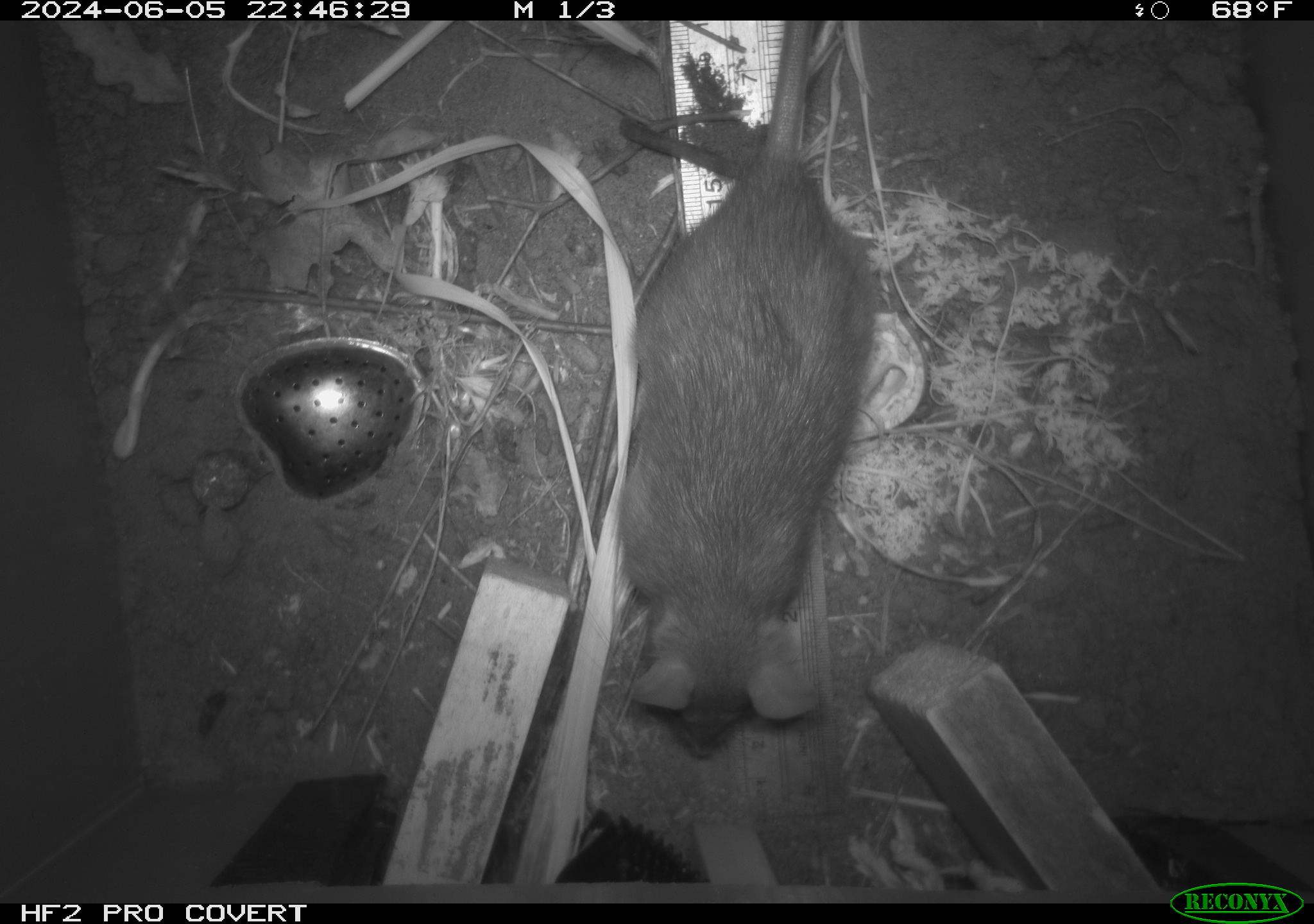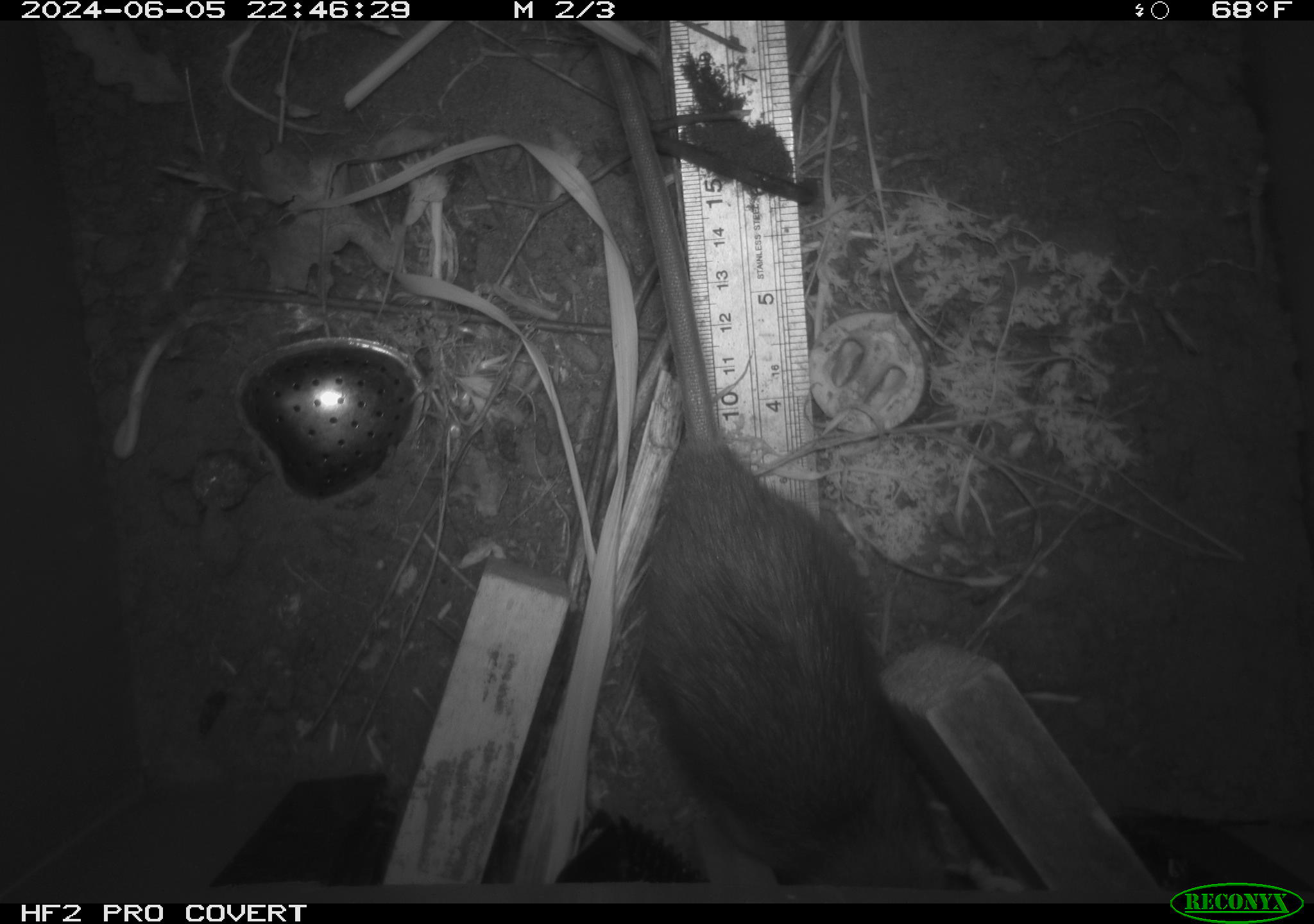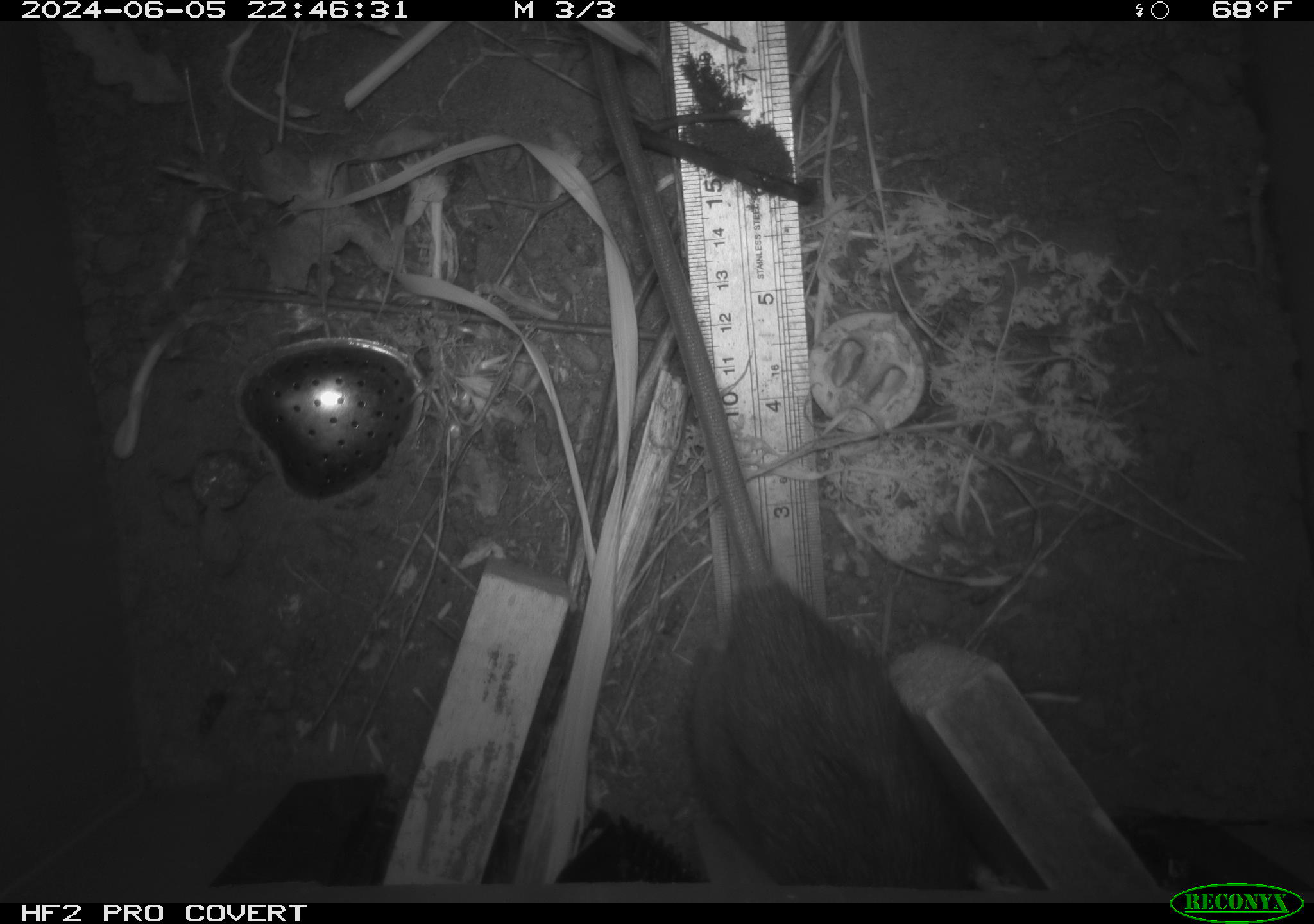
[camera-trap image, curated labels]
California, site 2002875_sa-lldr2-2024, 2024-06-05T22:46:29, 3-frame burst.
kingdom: Animalia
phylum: Chordata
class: Mammalia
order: Rodentia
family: Muridae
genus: Rattus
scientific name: Rattus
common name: rat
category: rattus species